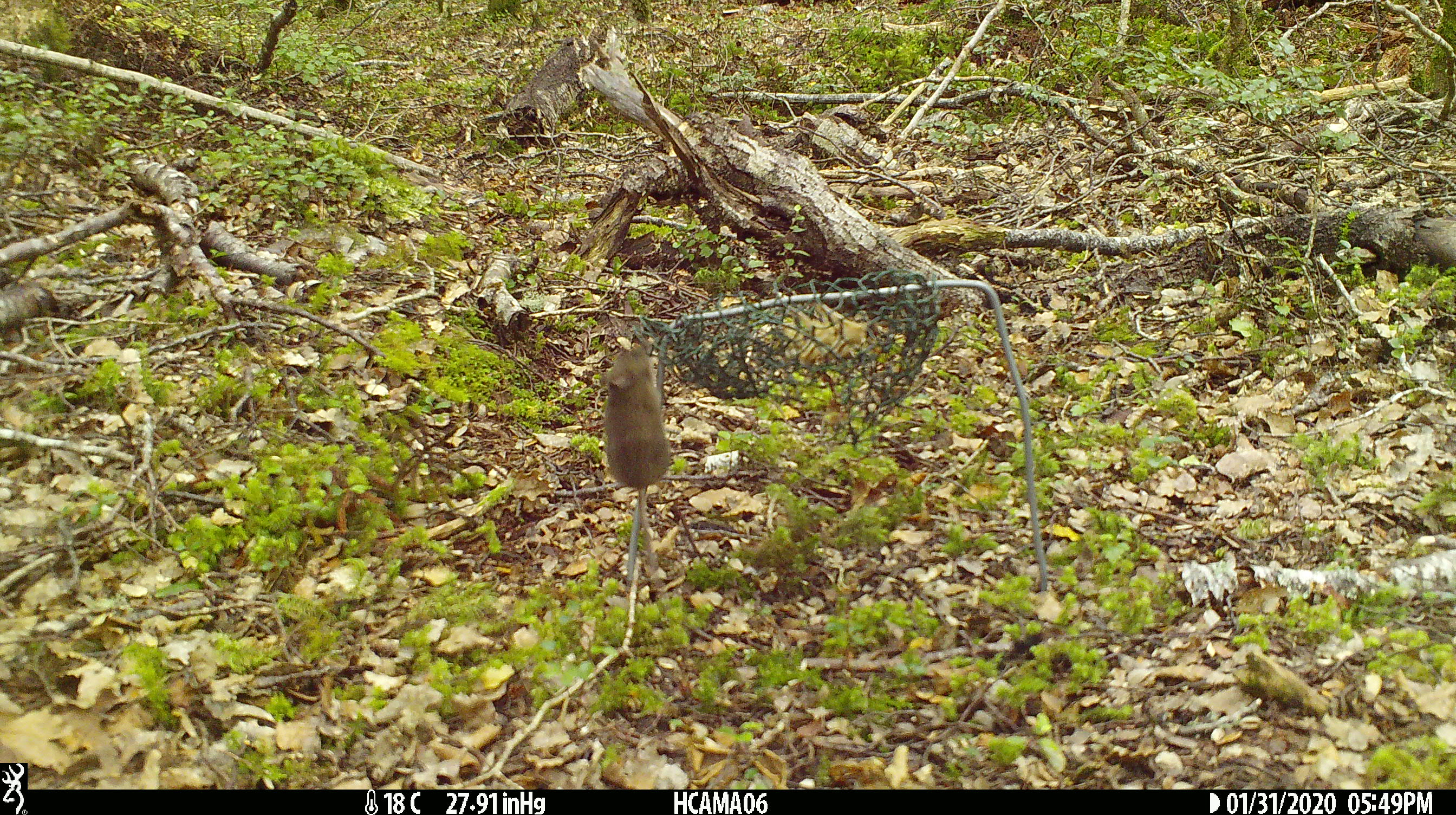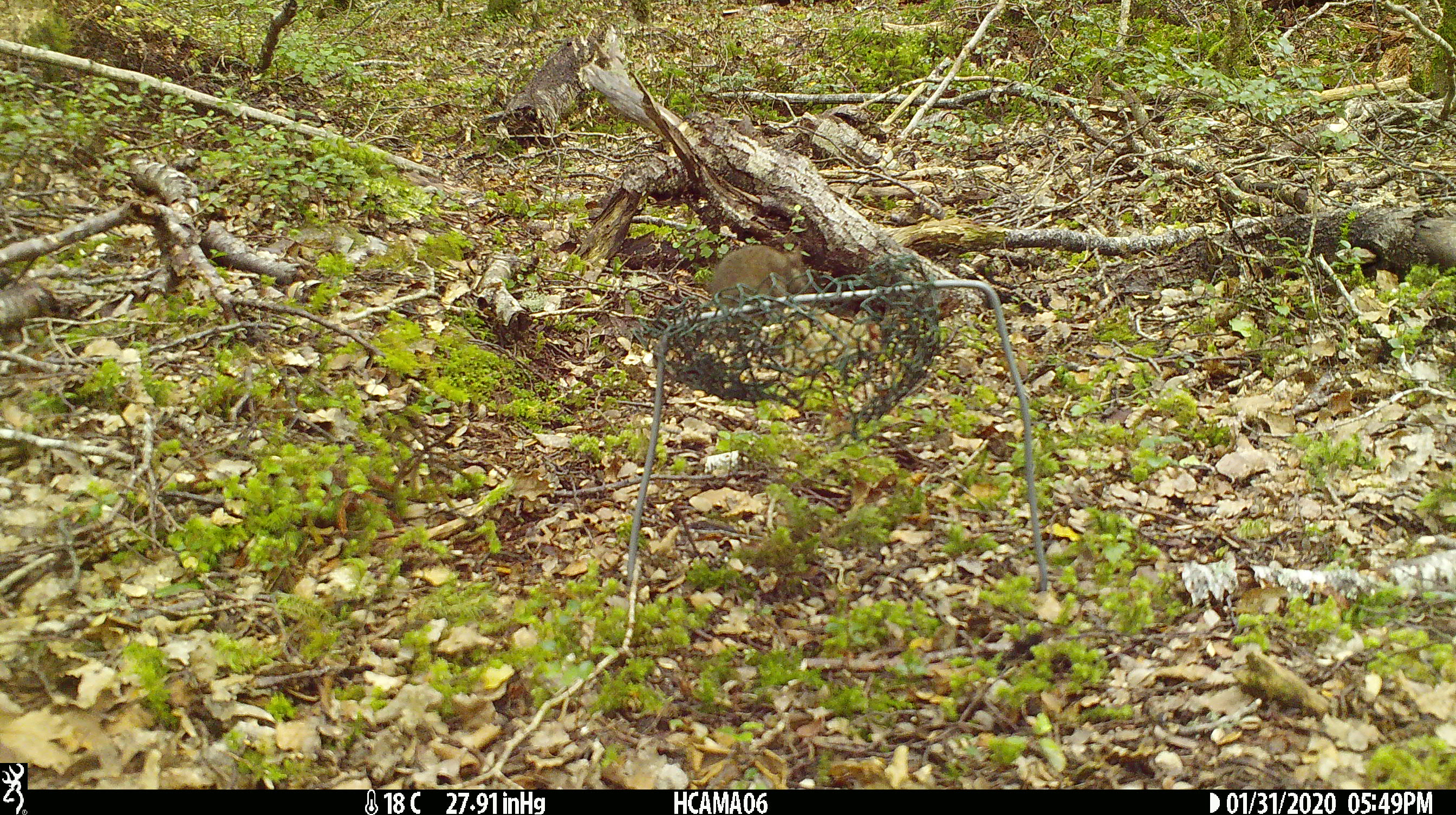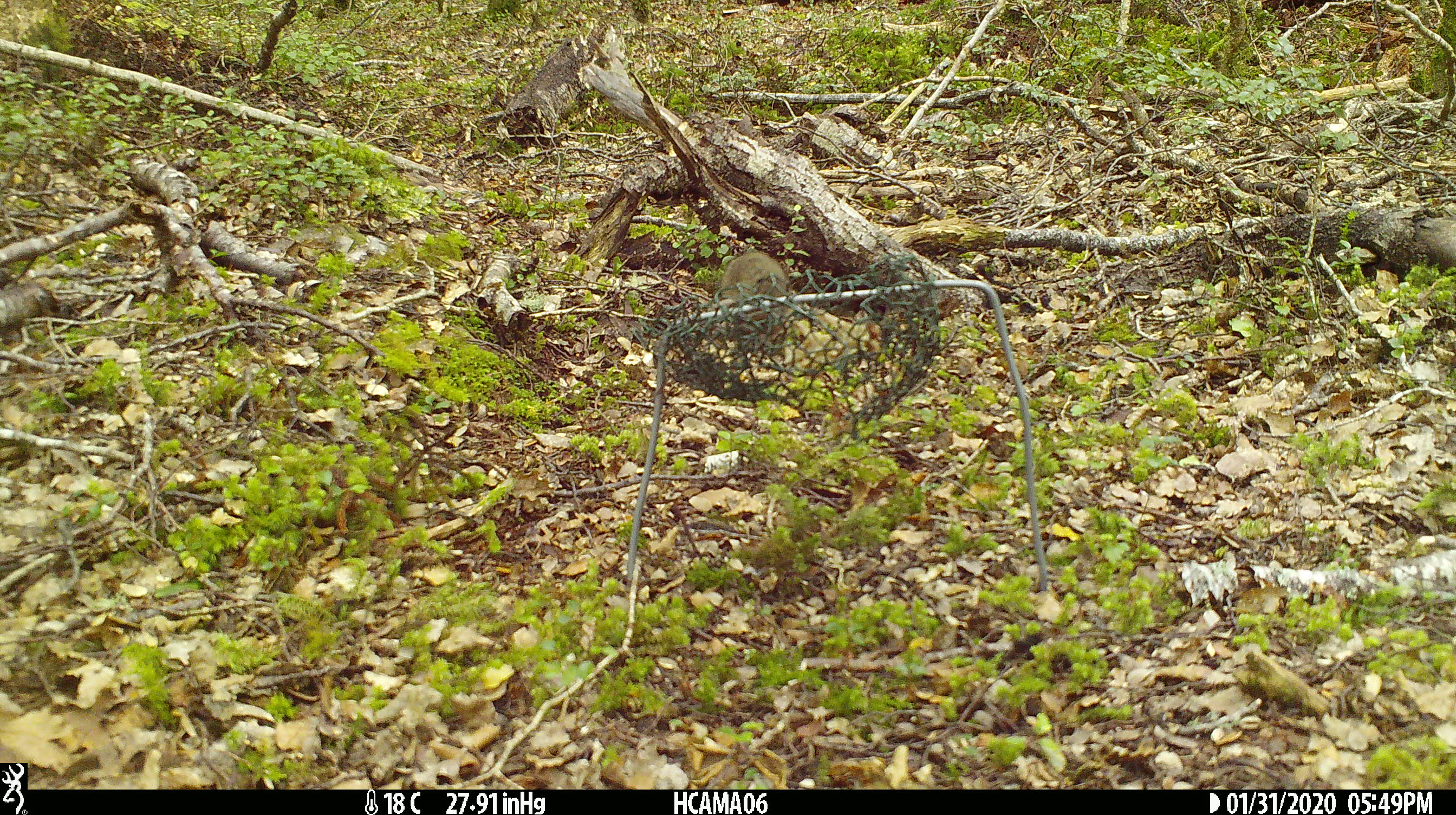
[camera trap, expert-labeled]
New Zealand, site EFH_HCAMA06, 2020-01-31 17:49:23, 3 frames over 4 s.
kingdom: Animalia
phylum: Chordata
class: Mammalia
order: Rodentia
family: Muridae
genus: Mus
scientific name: Mus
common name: mouse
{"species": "mouse (Mus)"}